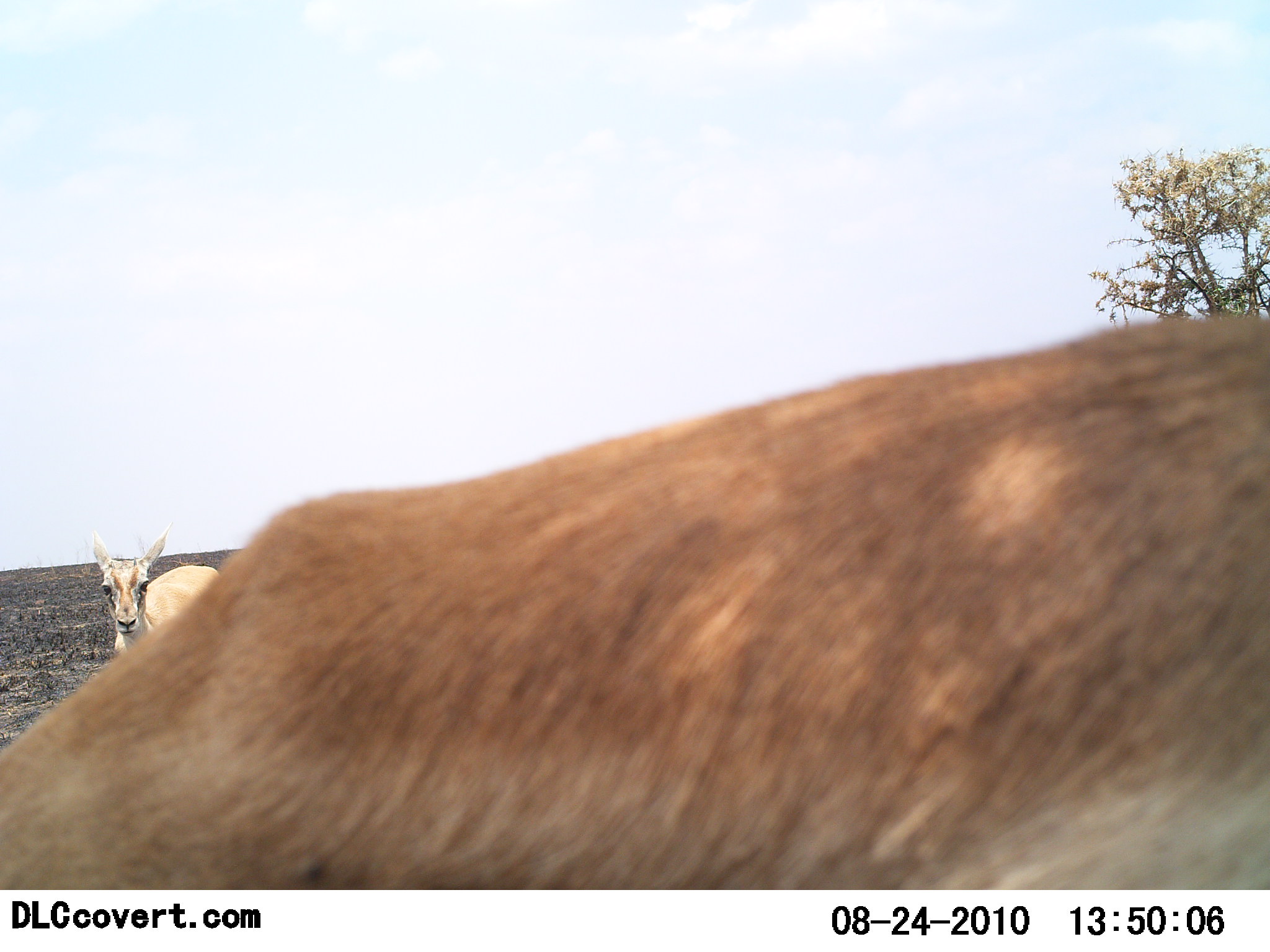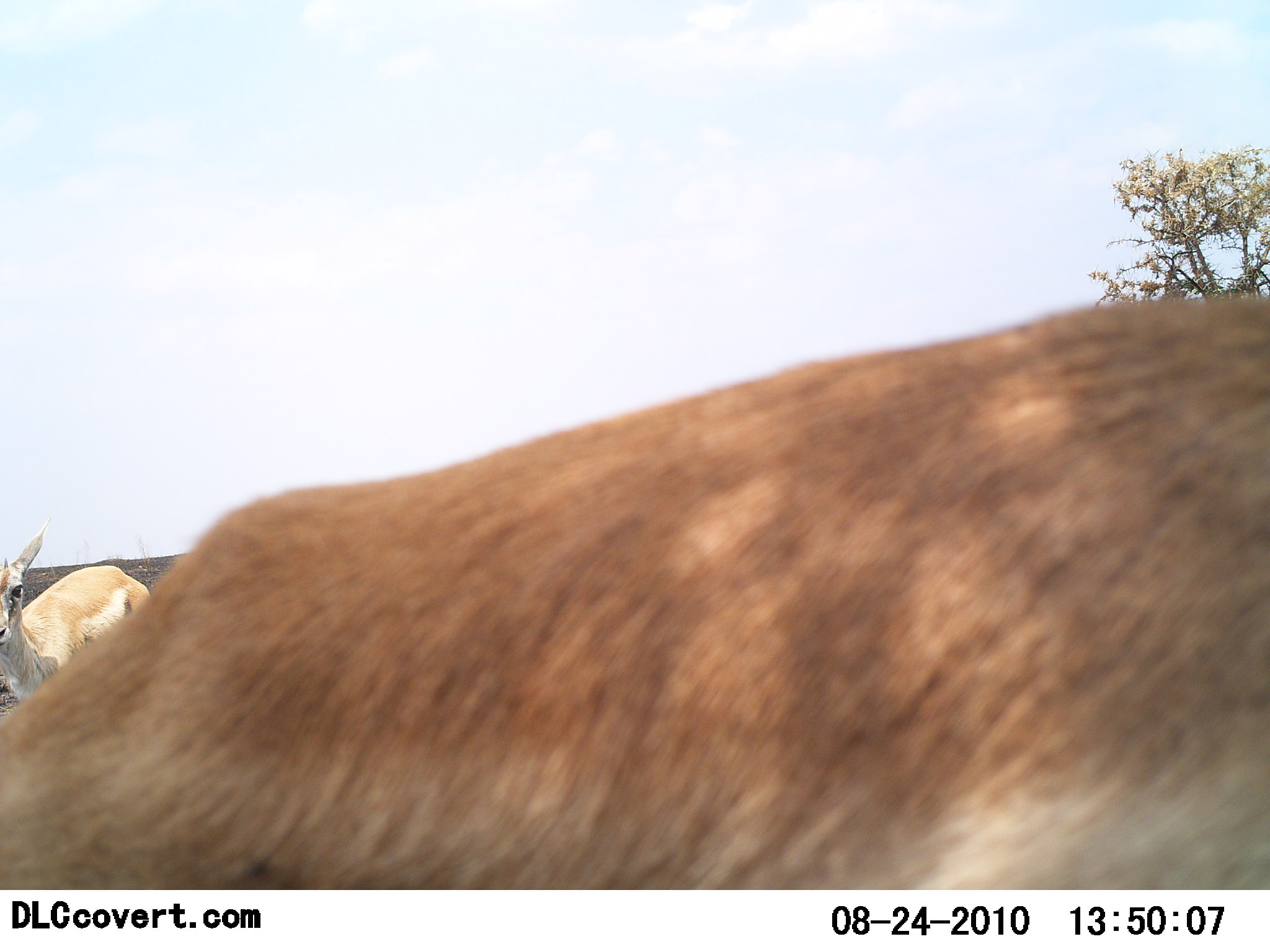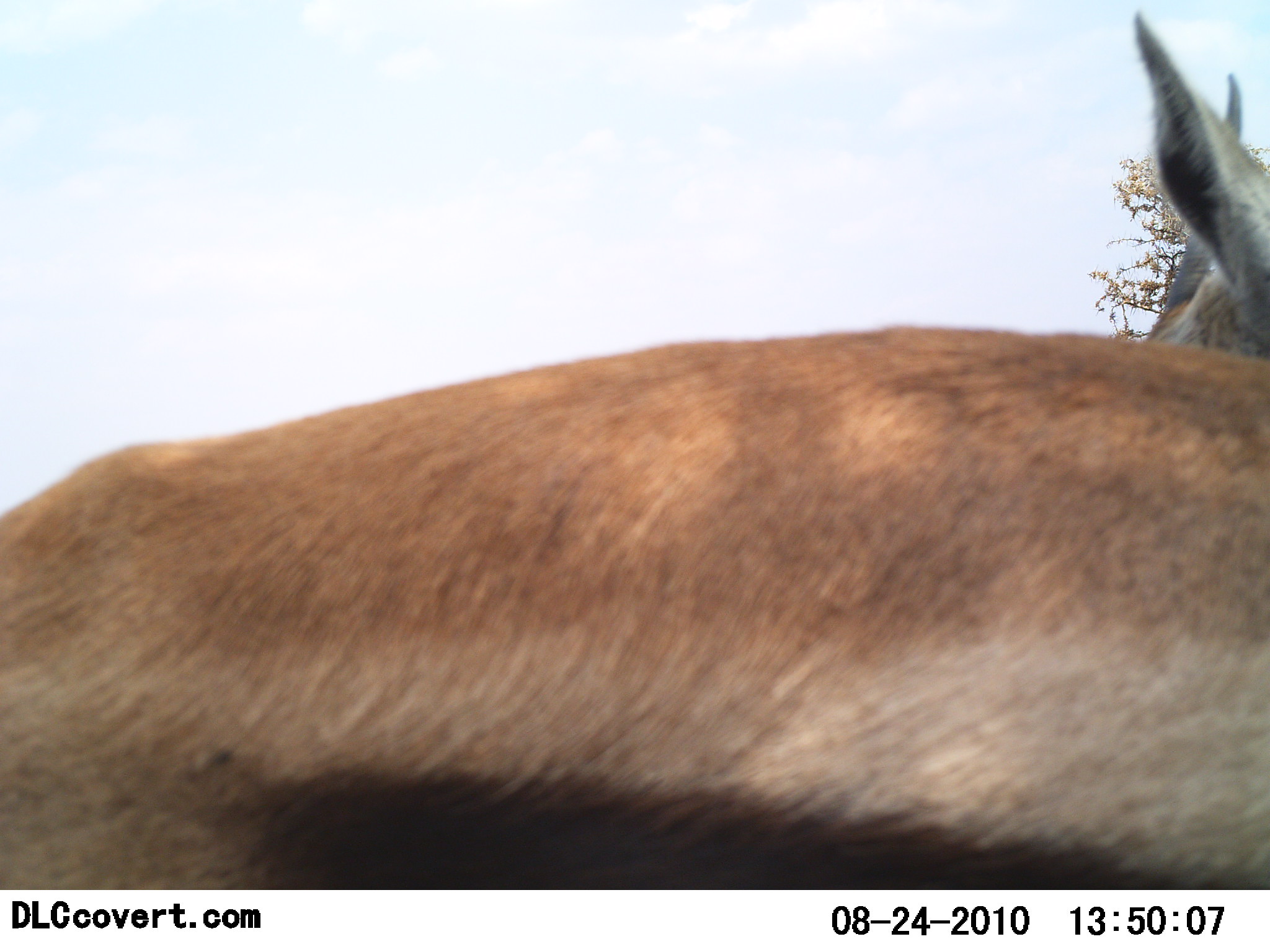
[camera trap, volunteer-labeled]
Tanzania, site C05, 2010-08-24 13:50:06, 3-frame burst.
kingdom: Animalia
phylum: Chordata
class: Mammalia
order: Artiodactyla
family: Bovidae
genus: Eudorcas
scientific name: Eudorcas thomsonii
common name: thomson's gazelle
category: gazellethomsons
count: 2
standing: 67%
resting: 0%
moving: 58%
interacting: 0%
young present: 0%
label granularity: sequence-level